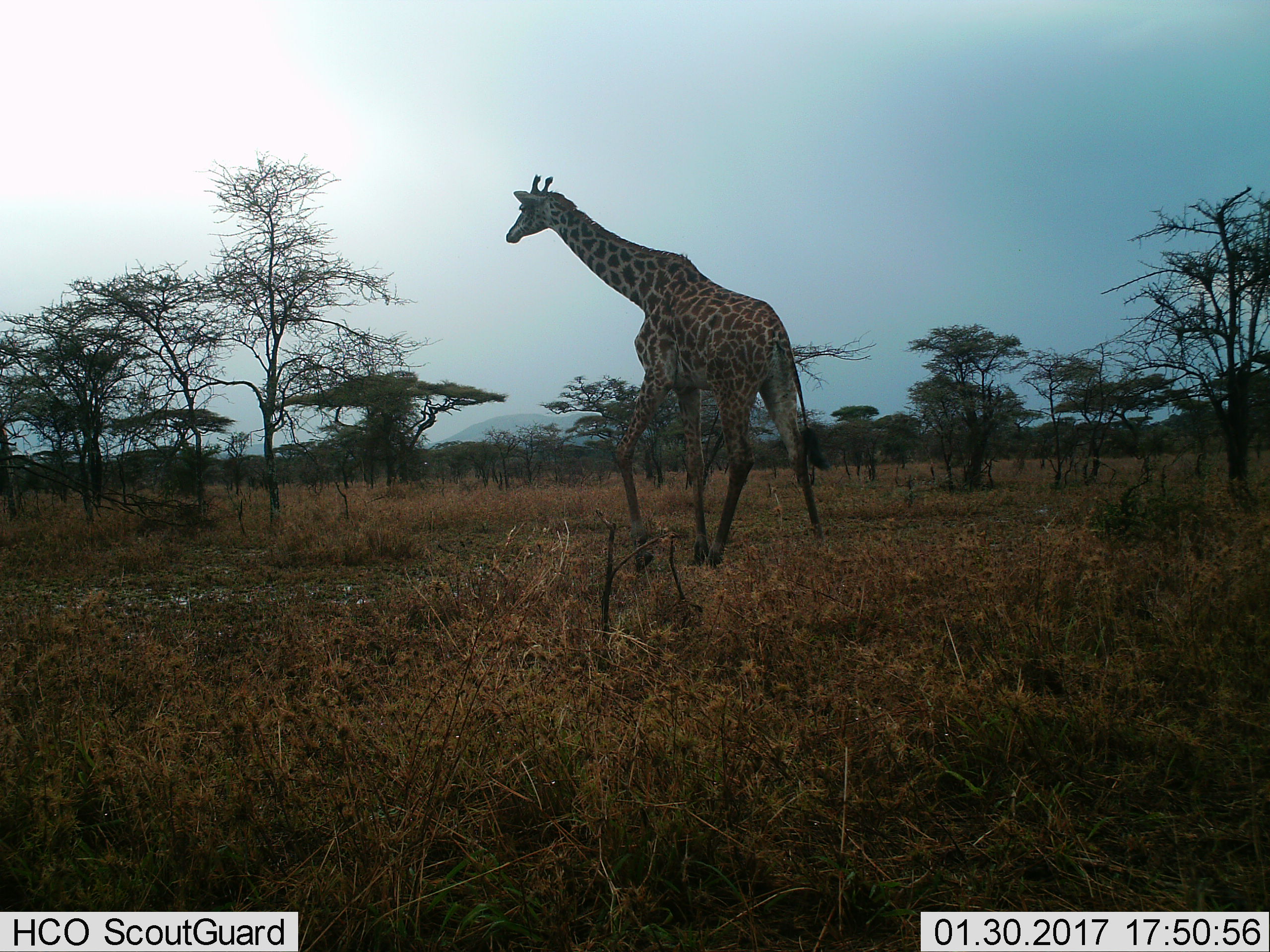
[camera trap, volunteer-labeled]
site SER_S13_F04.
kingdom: Animalia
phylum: Chordata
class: Mammalia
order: Artiodactyla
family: Giraffidae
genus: Giraffa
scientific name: Giraffa camelopardalis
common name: giraffe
Giraffe (Giraffa camelopardalis), count 1. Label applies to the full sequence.